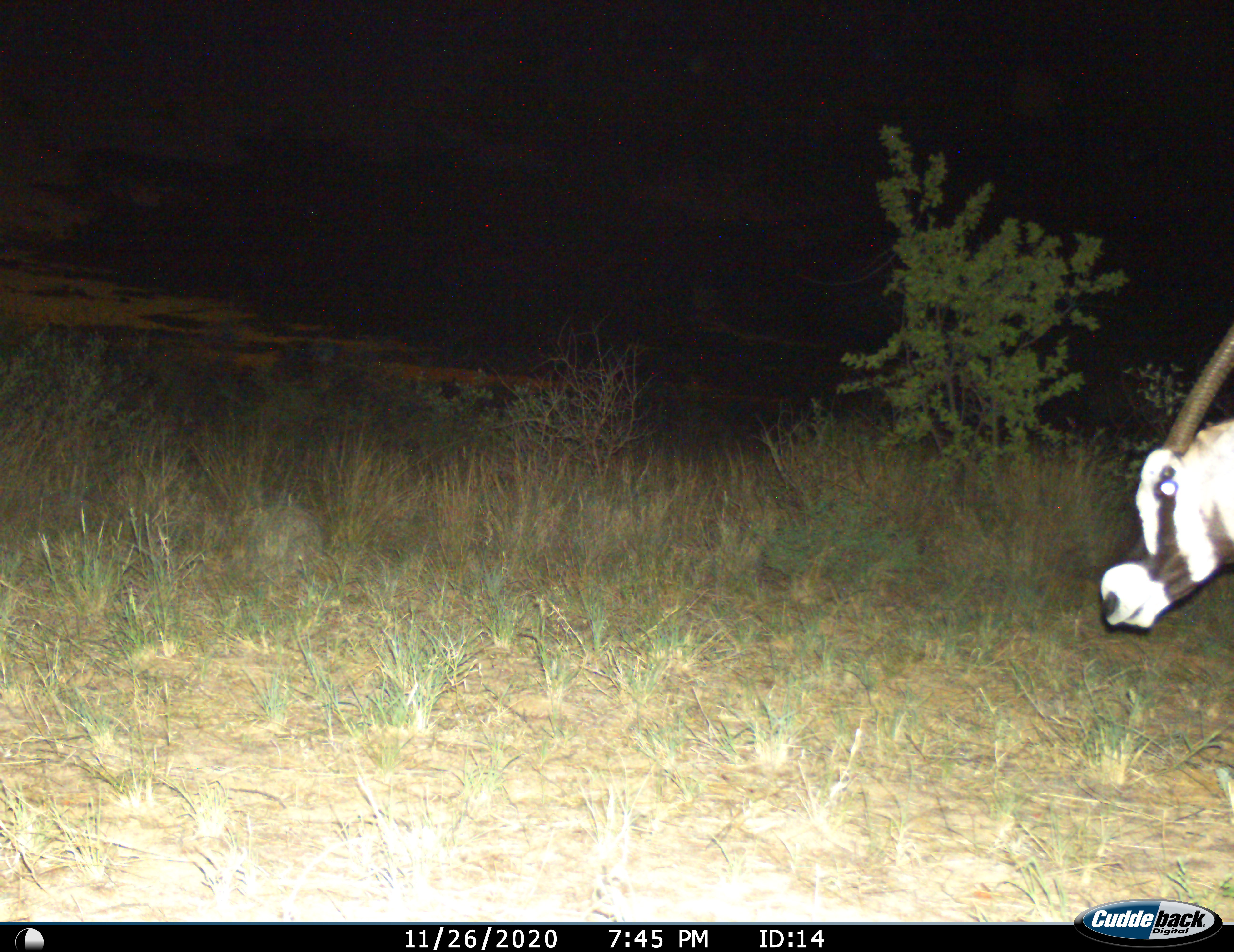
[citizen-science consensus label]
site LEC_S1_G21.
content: unidentified animal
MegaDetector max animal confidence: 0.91